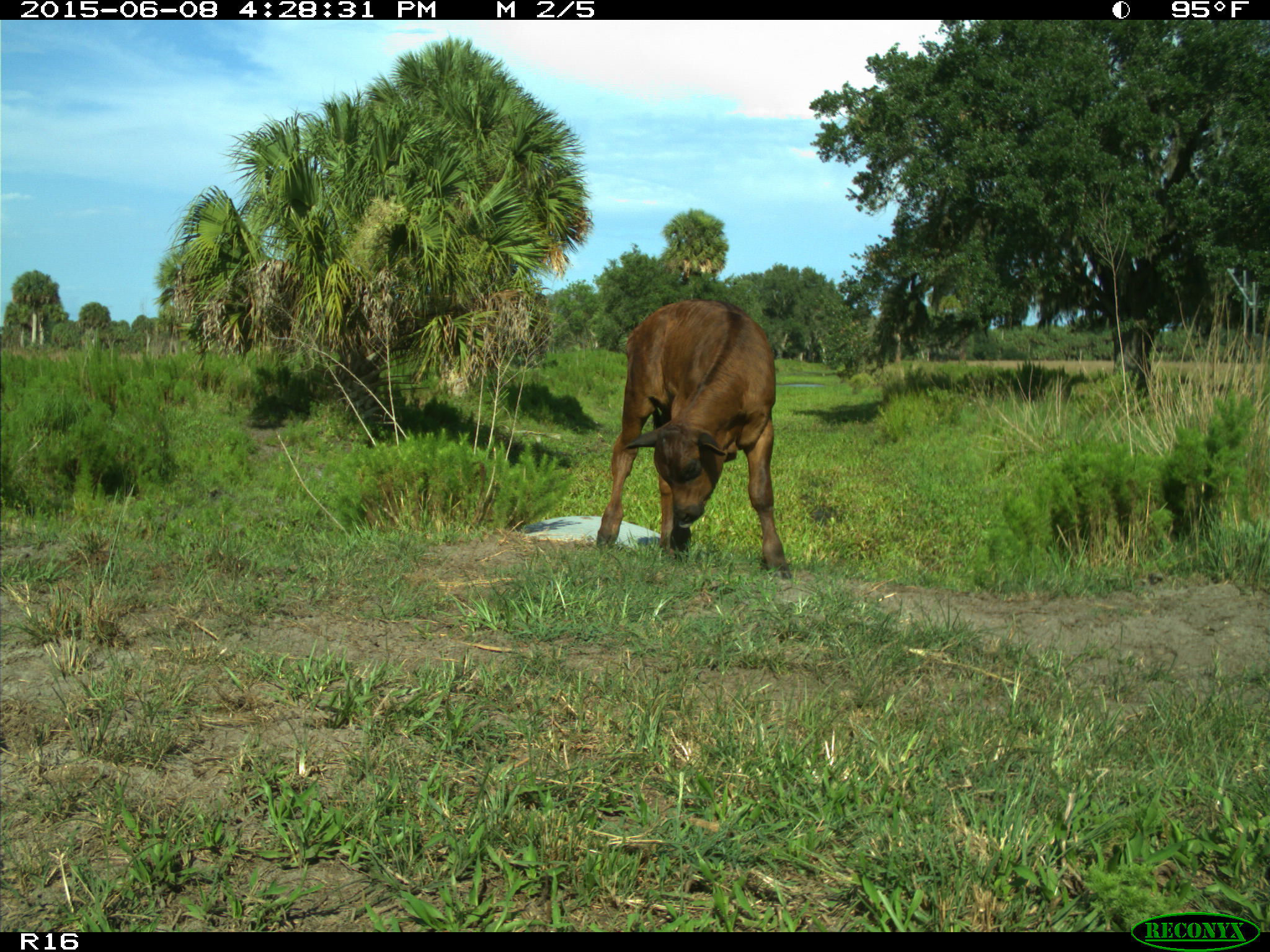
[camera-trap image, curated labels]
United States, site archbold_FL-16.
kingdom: Animalia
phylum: Chordata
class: Mammalia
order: Artiodactyla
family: Bovidae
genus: Bos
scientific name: Bos taurus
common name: domestic cow